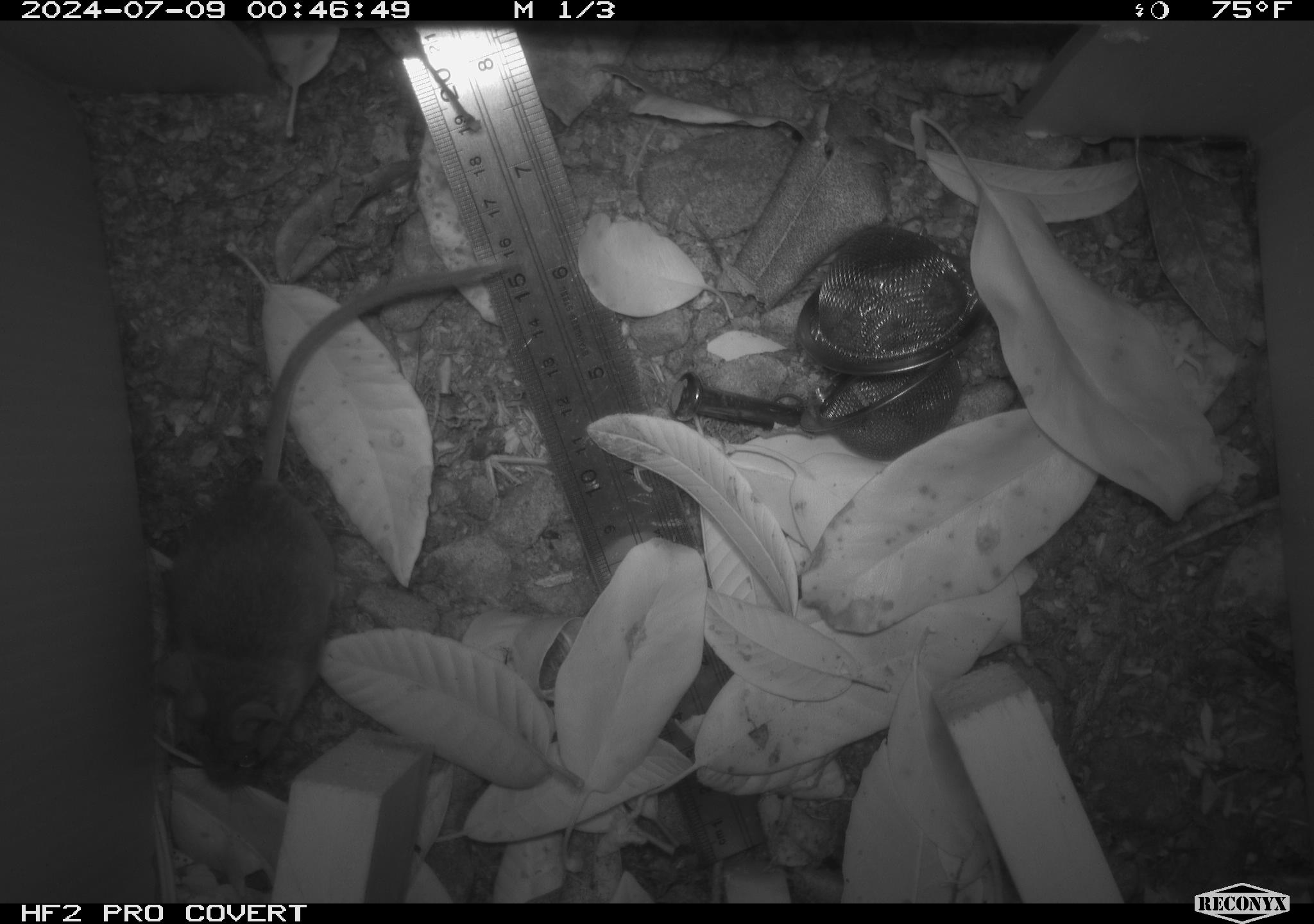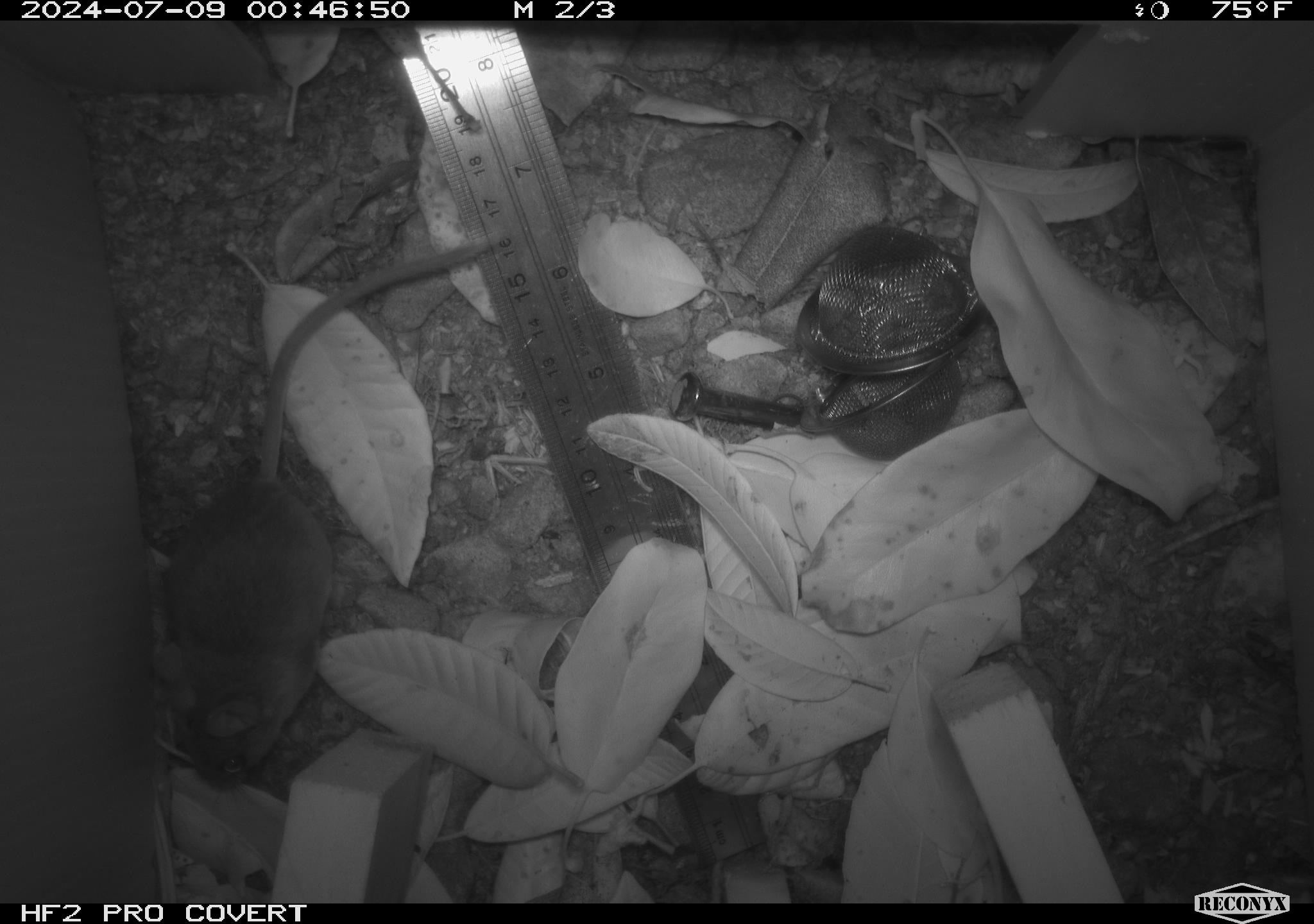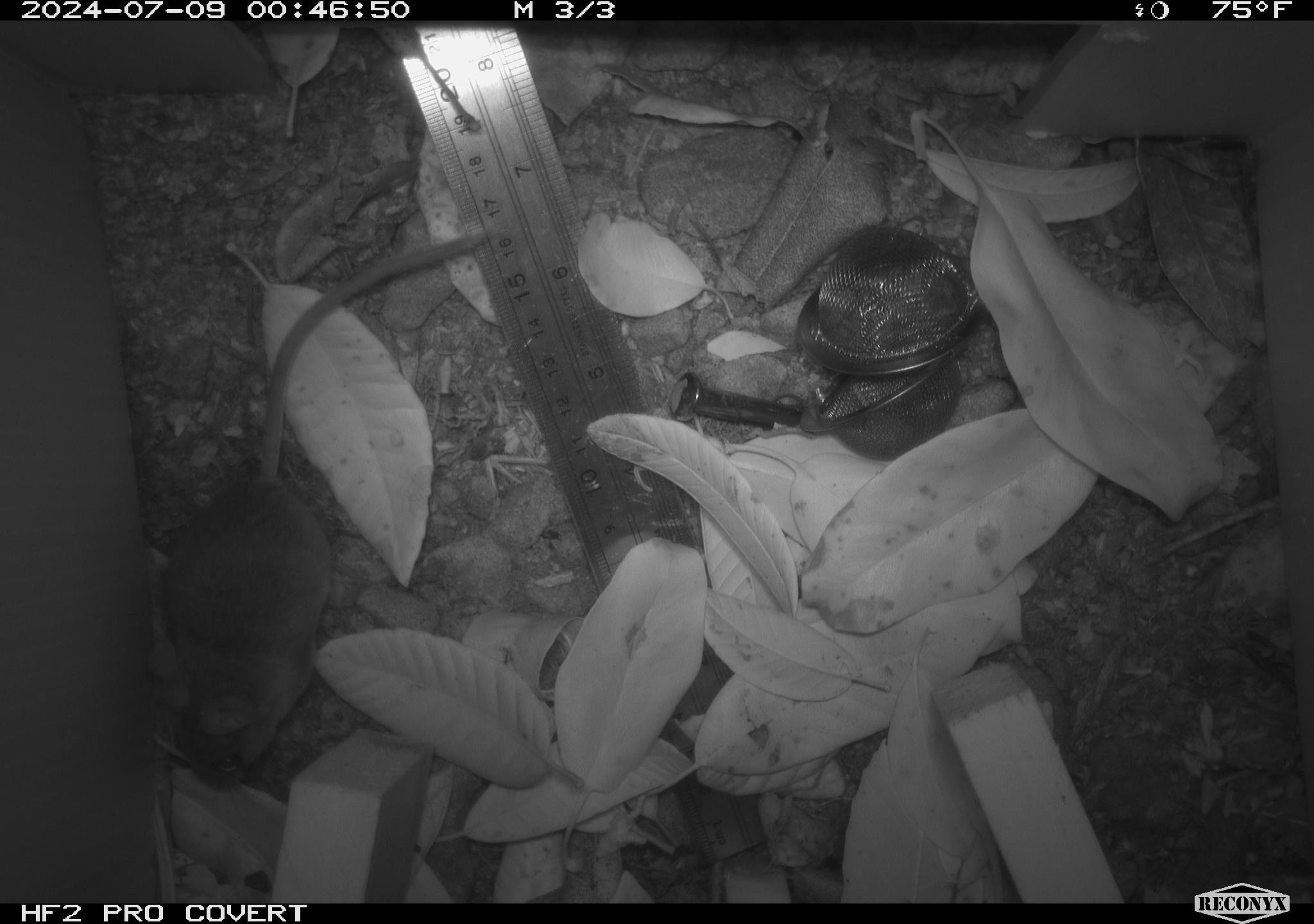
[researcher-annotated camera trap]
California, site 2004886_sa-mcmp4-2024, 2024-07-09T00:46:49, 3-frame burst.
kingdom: Animalia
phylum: Chordata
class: Mammalia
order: Rodentia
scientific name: Rodentia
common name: mouse species